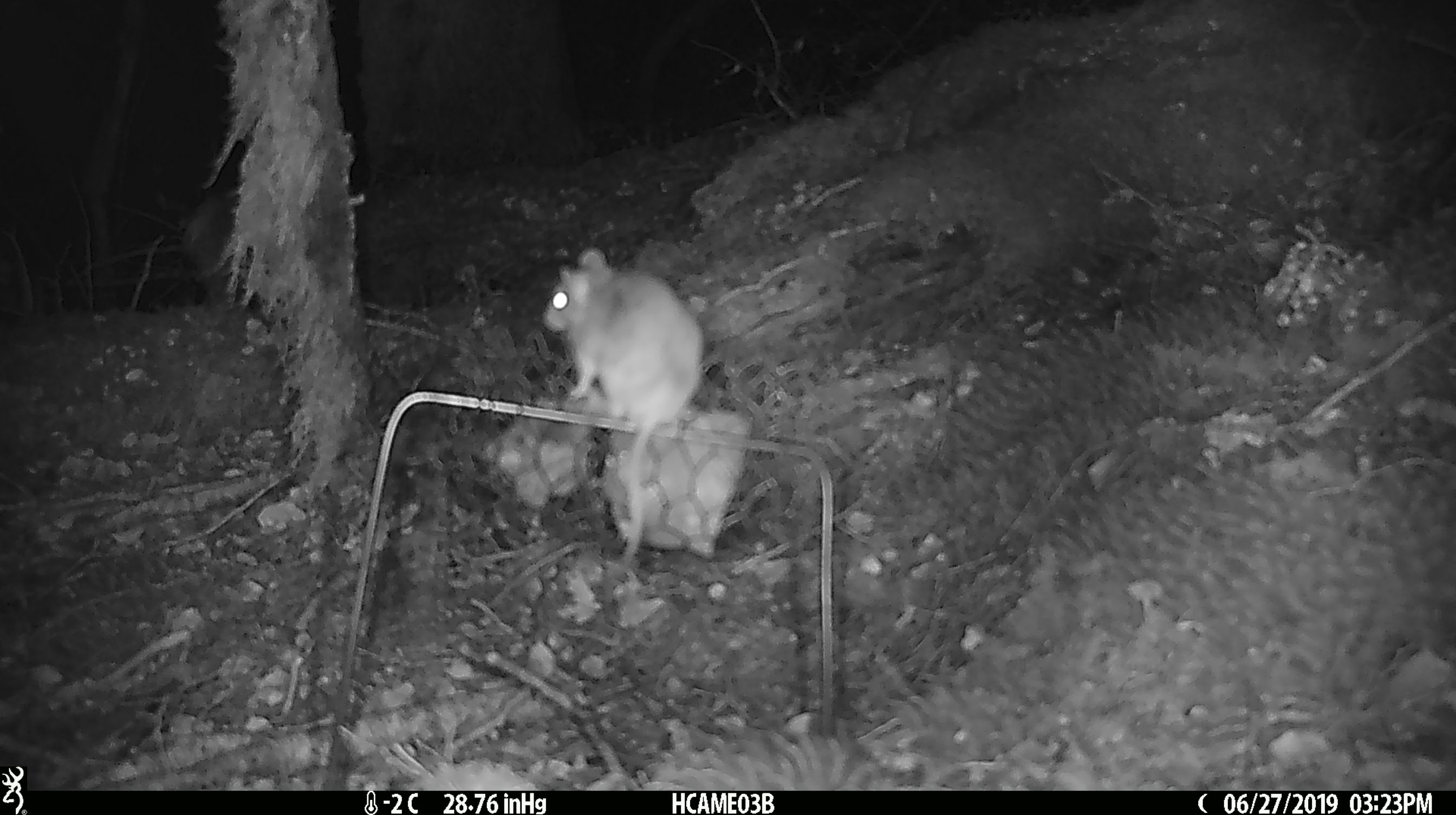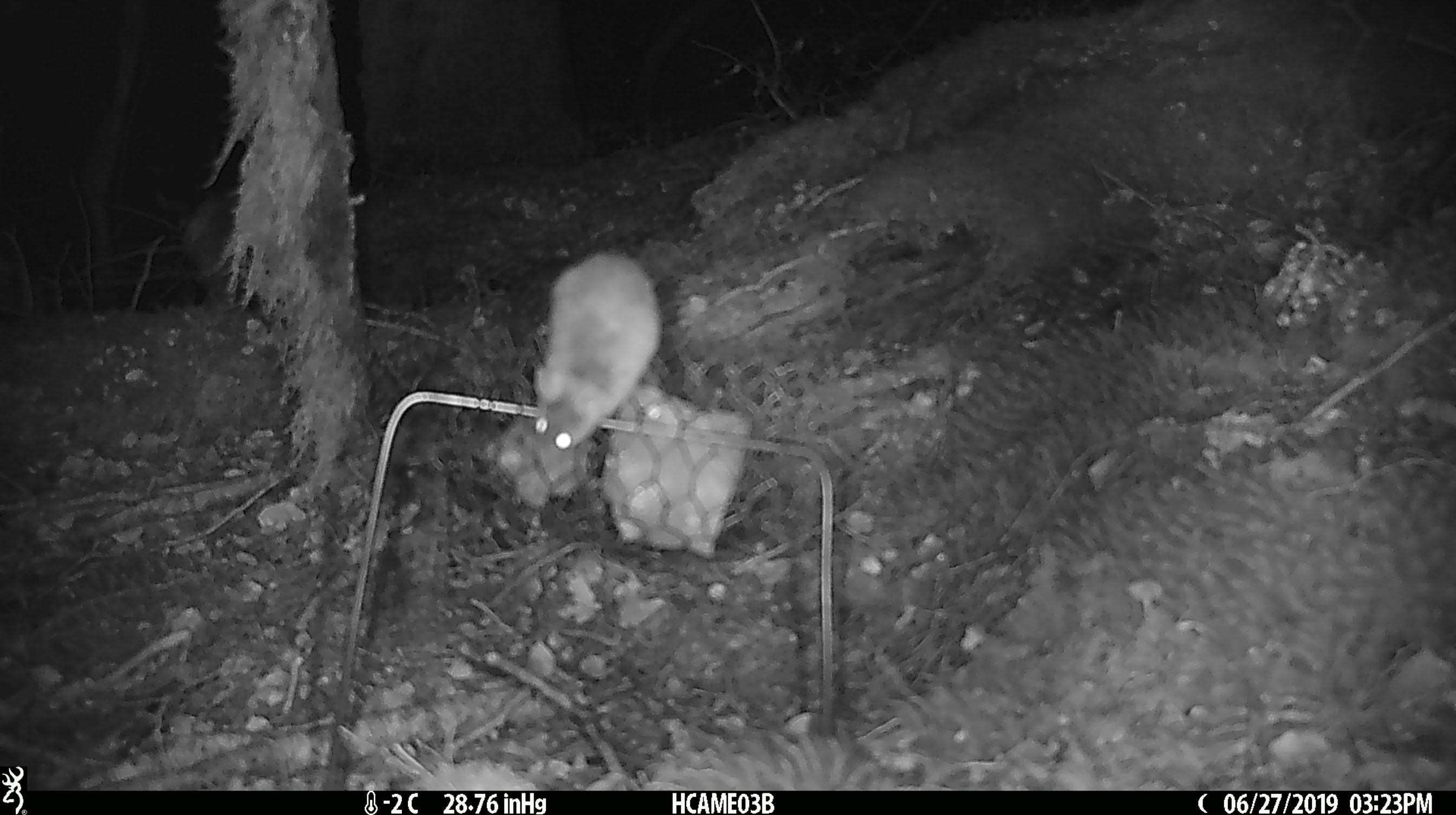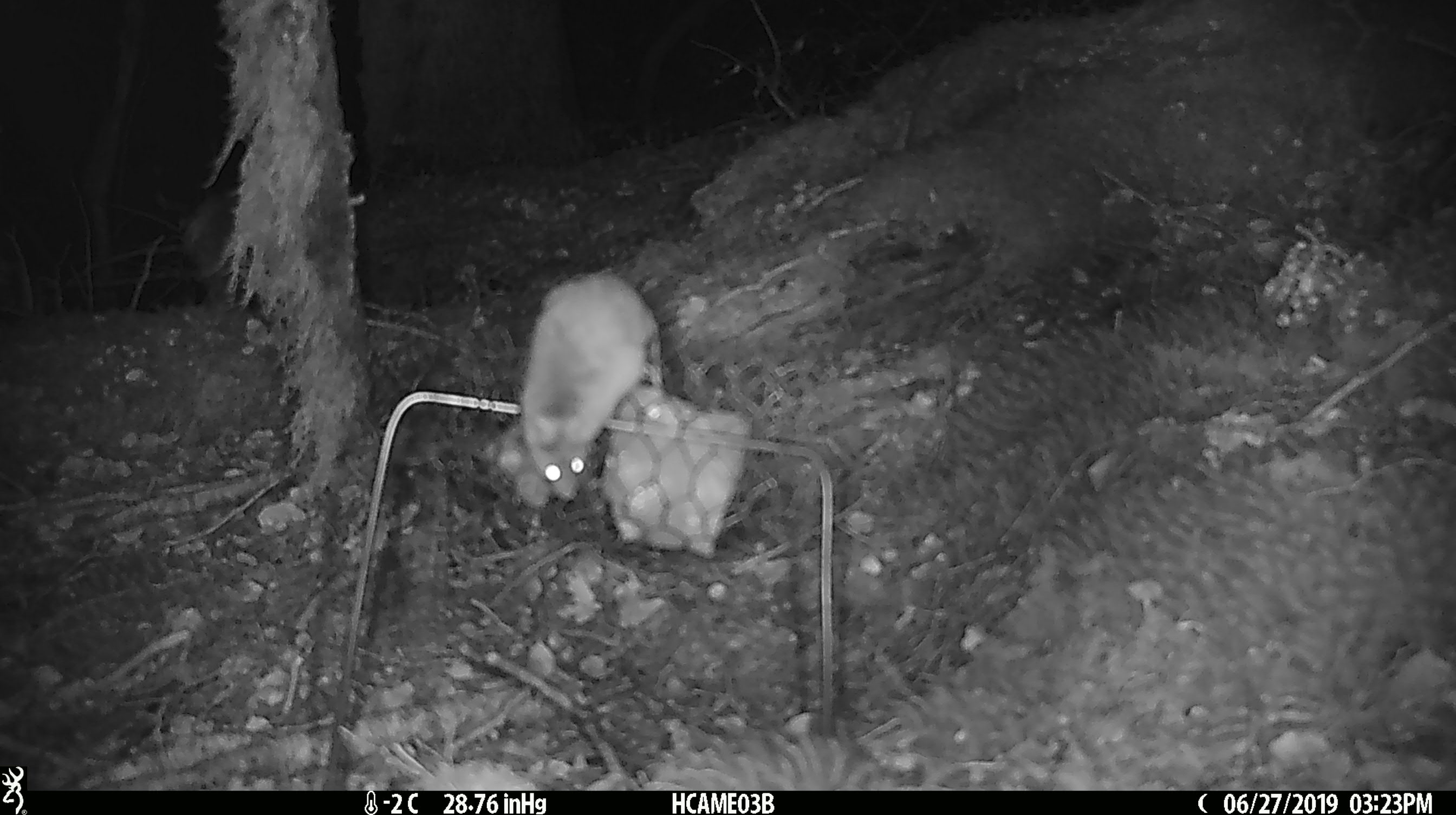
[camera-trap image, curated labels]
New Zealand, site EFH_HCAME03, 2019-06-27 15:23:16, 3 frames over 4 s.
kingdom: Animalia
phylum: Chordata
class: Mammalia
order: Rodentia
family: Muridae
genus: Mus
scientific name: Mus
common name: mouse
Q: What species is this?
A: Mouse (Mus).